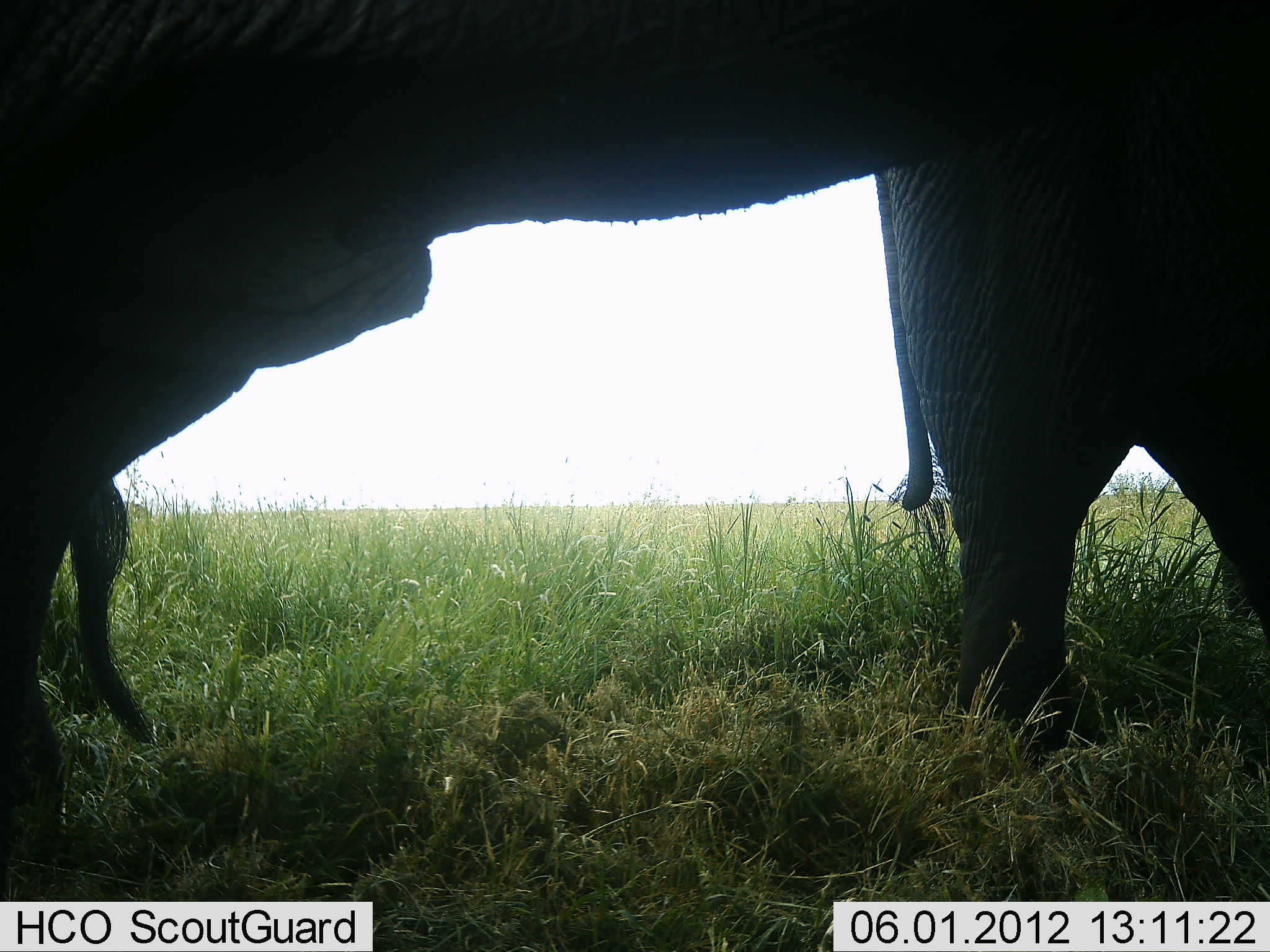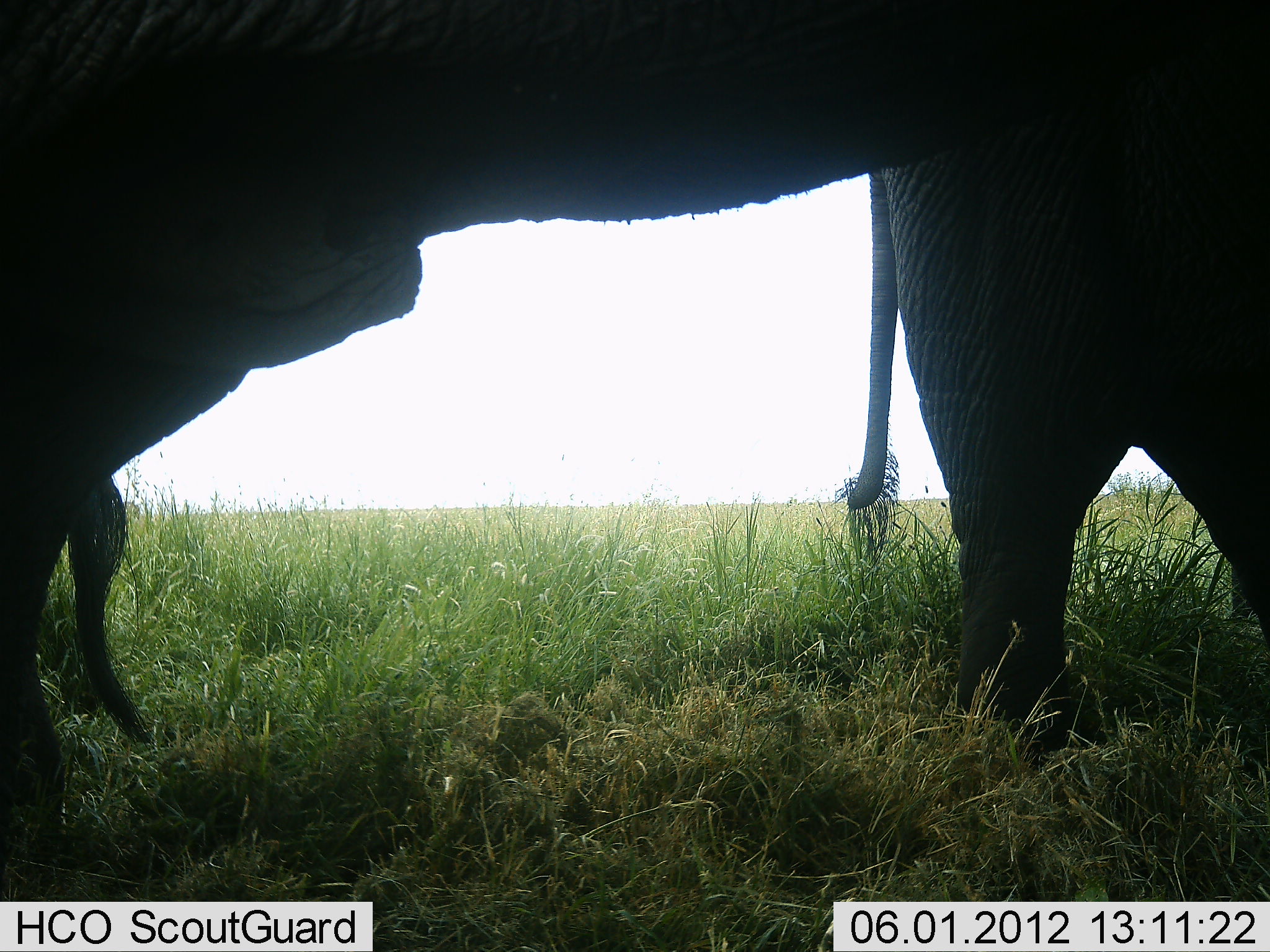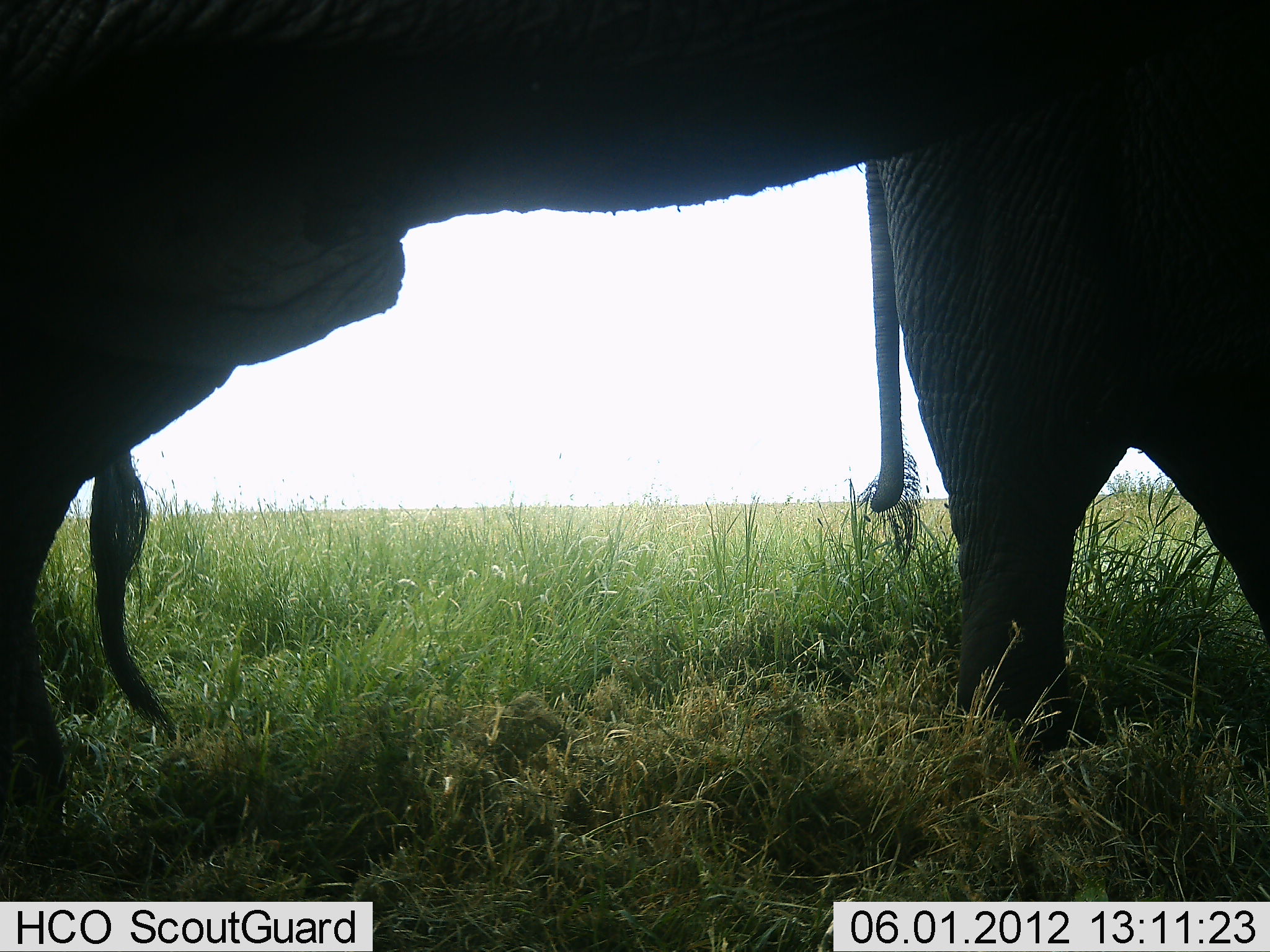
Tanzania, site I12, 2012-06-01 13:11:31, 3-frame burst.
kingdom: Animalia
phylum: Chordata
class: Mammalia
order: Proboscidea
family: Elephantidae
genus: Loxodonta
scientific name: Loxodonta africana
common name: african bush elephant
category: elephant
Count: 2.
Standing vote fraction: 100%.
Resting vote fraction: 0%.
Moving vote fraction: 0%.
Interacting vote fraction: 0%.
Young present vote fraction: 20%.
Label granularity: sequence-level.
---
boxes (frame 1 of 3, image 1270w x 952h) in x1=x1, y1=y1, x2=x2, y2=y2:
animal: x1=1, y1=0, x2=1269, y2=814; x1=870, y1=2, x2=1267, y2=769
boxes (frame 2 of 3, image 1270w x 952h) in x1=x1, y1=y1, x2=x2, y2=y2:
animal: x1=1, y1=0, x2=1270, y2=816; x1=842, y1=11, x2=1269, y2=749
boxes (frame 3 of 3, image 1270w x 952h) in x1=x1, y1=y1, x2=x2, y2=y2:
animal: x1=0, y1=1, x2=1269, y2=804; x1=868, y1=6, x2=1269, y2=762